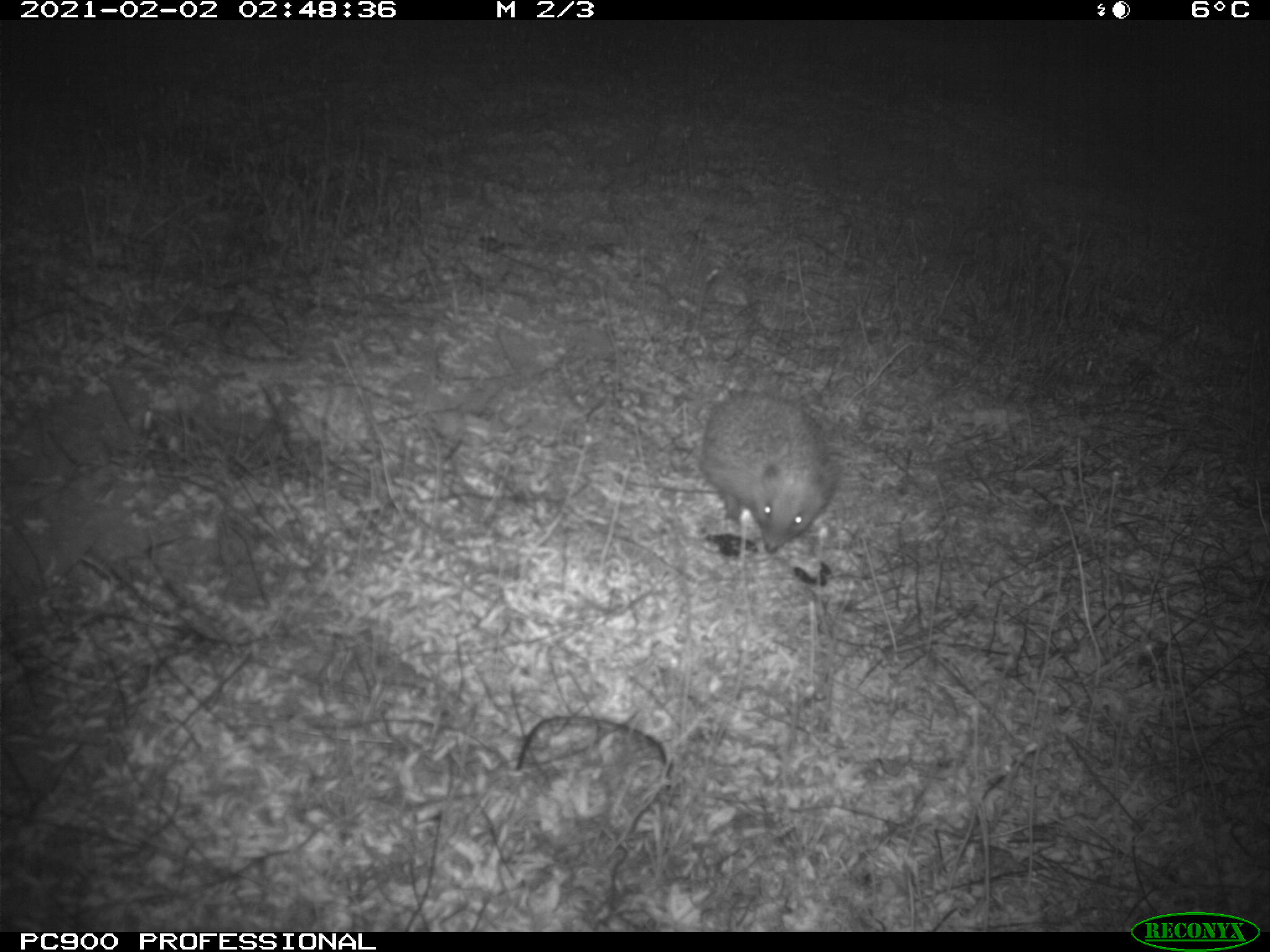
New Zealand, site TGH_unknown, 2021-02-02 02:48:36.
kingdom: Animalia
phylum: Chordata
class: Mammalia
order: Eulipotyphla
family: Erinaceidae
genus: Erinaceus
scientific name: Erinaceus europaeus europaeus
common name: european hedgehog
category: hedgehog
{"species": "hedgehog (european hedgehog) (Erinaceus europaeus europaeus)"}